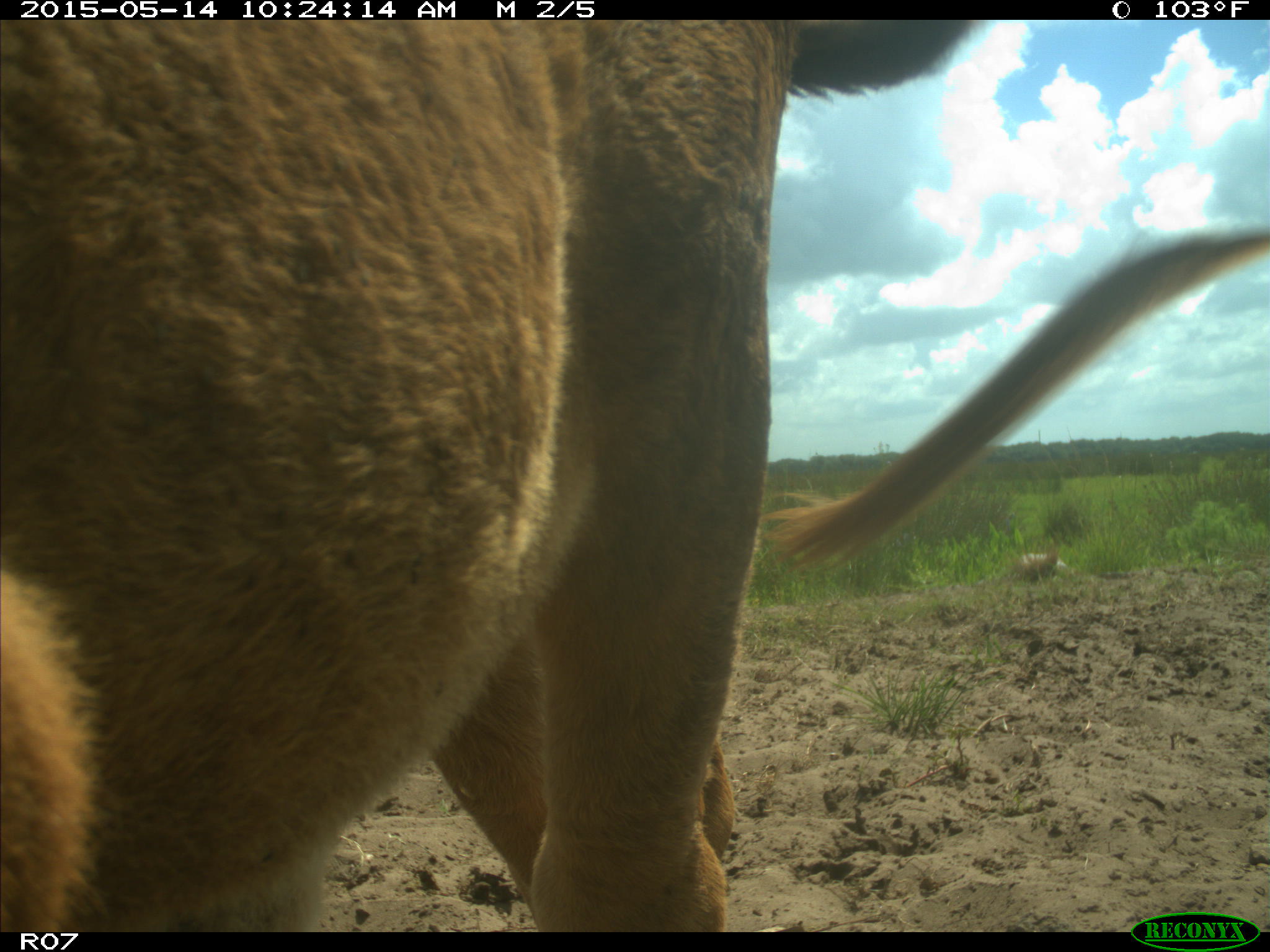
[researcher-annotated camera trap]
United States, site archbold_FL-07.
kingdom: Animalia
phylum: Chordata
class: Mammalia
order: Artiodactyla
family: Bovidae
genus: Bos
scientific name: Bos taurus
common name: domestic cow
Bos taurus (domestic cow).